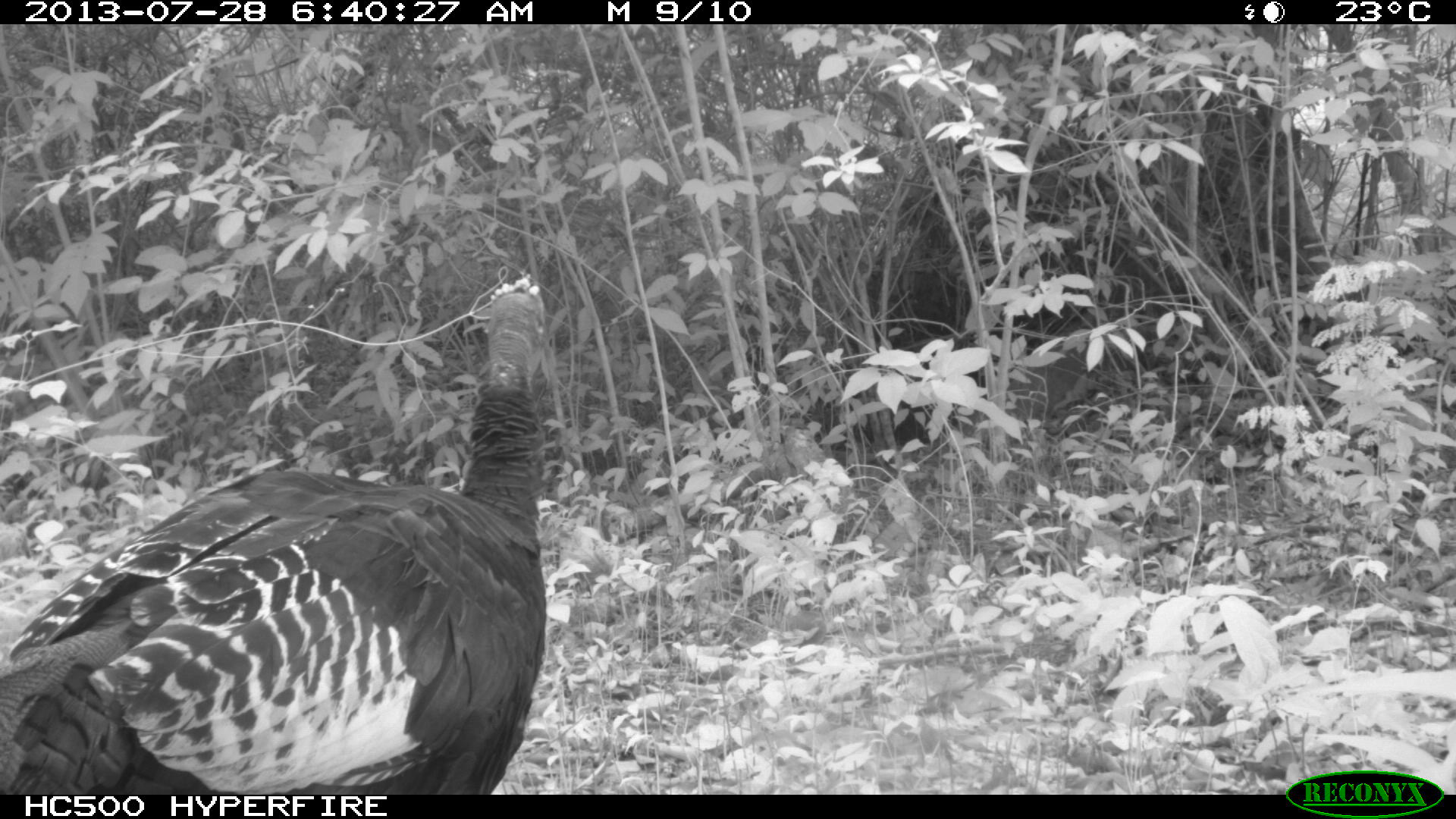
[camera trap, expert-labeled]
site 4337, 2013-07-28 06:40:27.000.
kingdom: Animalia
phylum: Chordata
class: Aves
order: Galliformes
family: Phasianidae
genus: Meleagris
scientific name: Meleagris ocellata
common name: ocellated turkey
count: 1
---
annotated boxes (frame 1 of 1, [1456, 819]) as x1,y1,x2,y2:
meleagris ocellata: 0,276,546,795